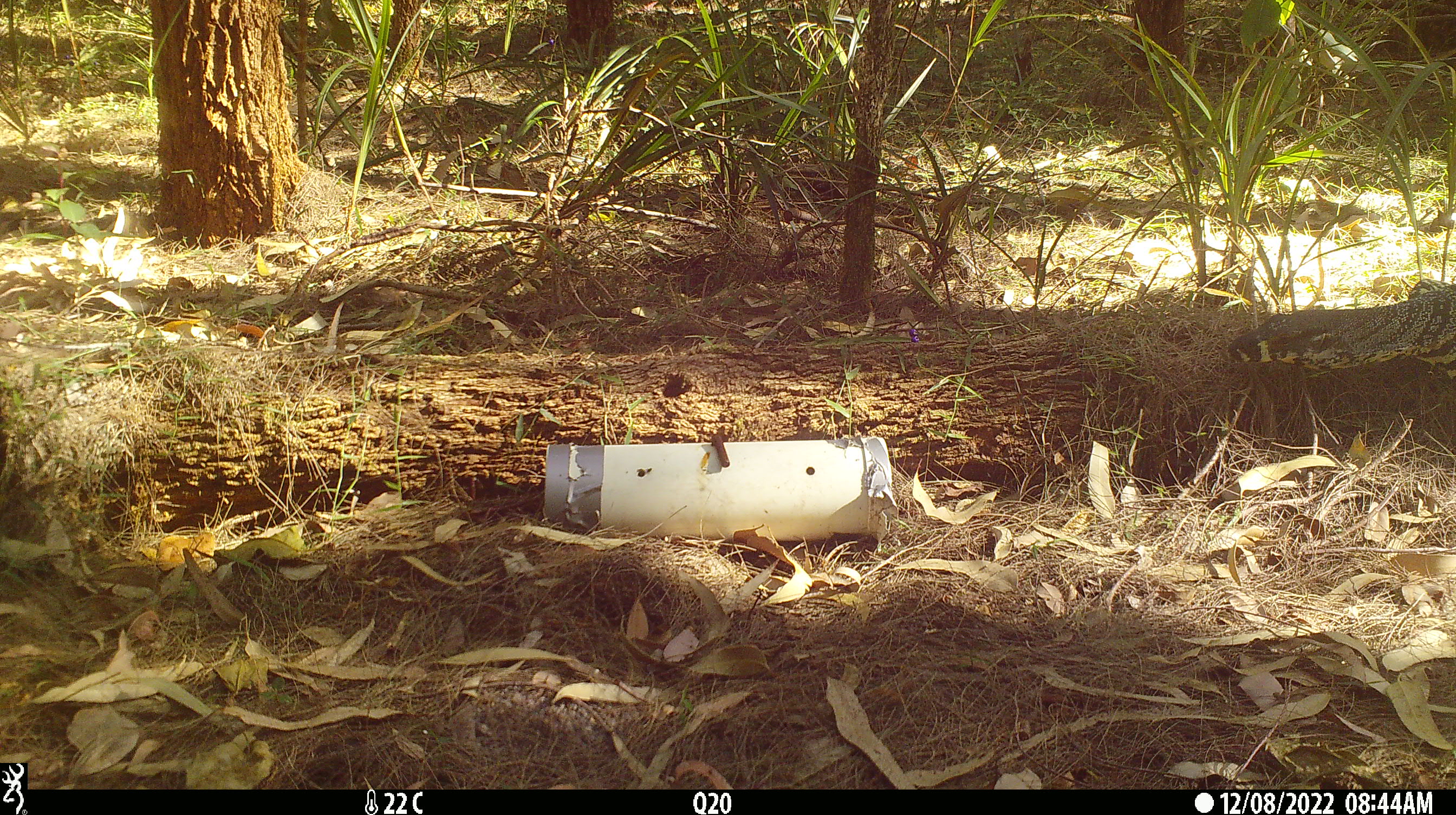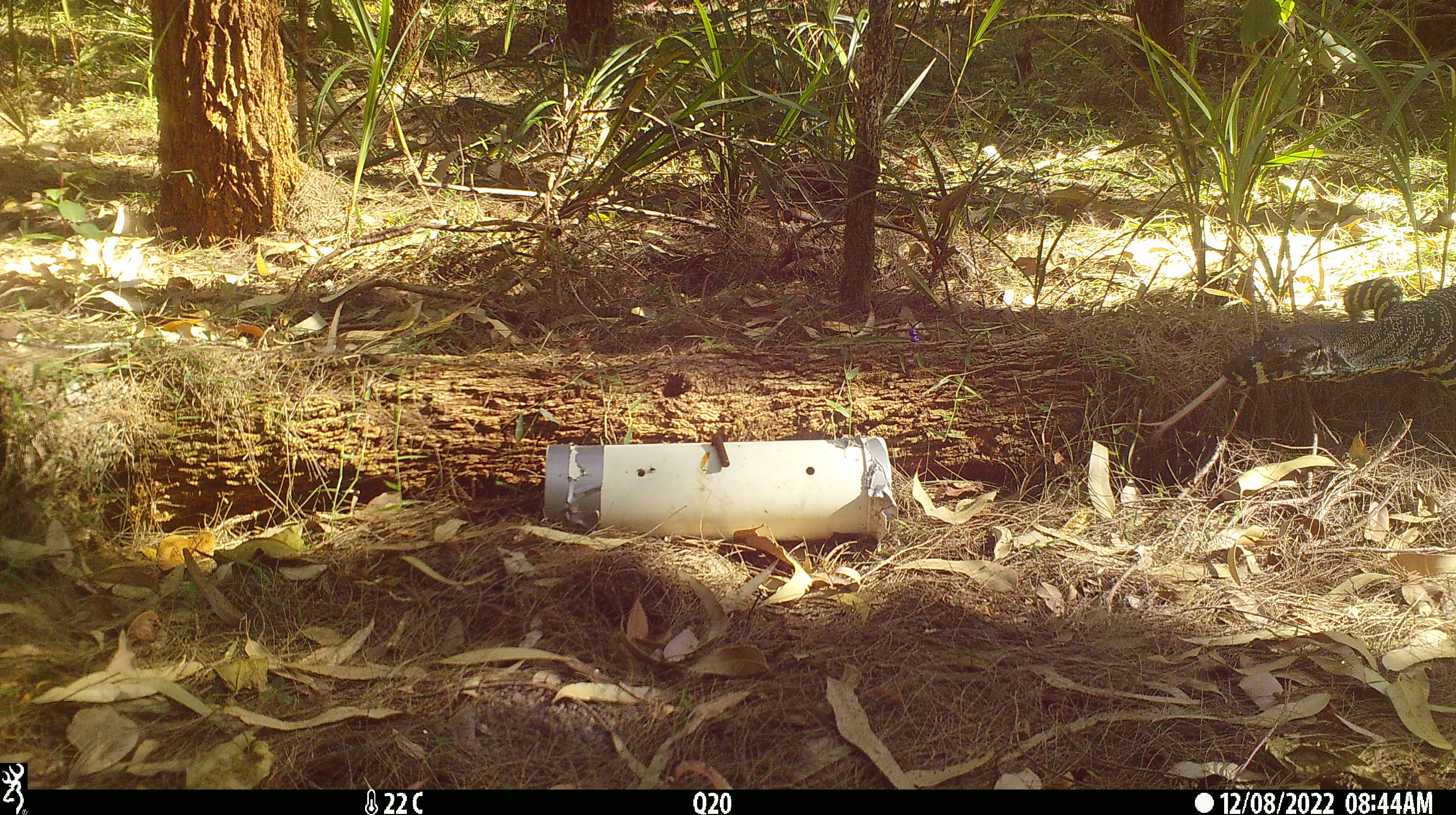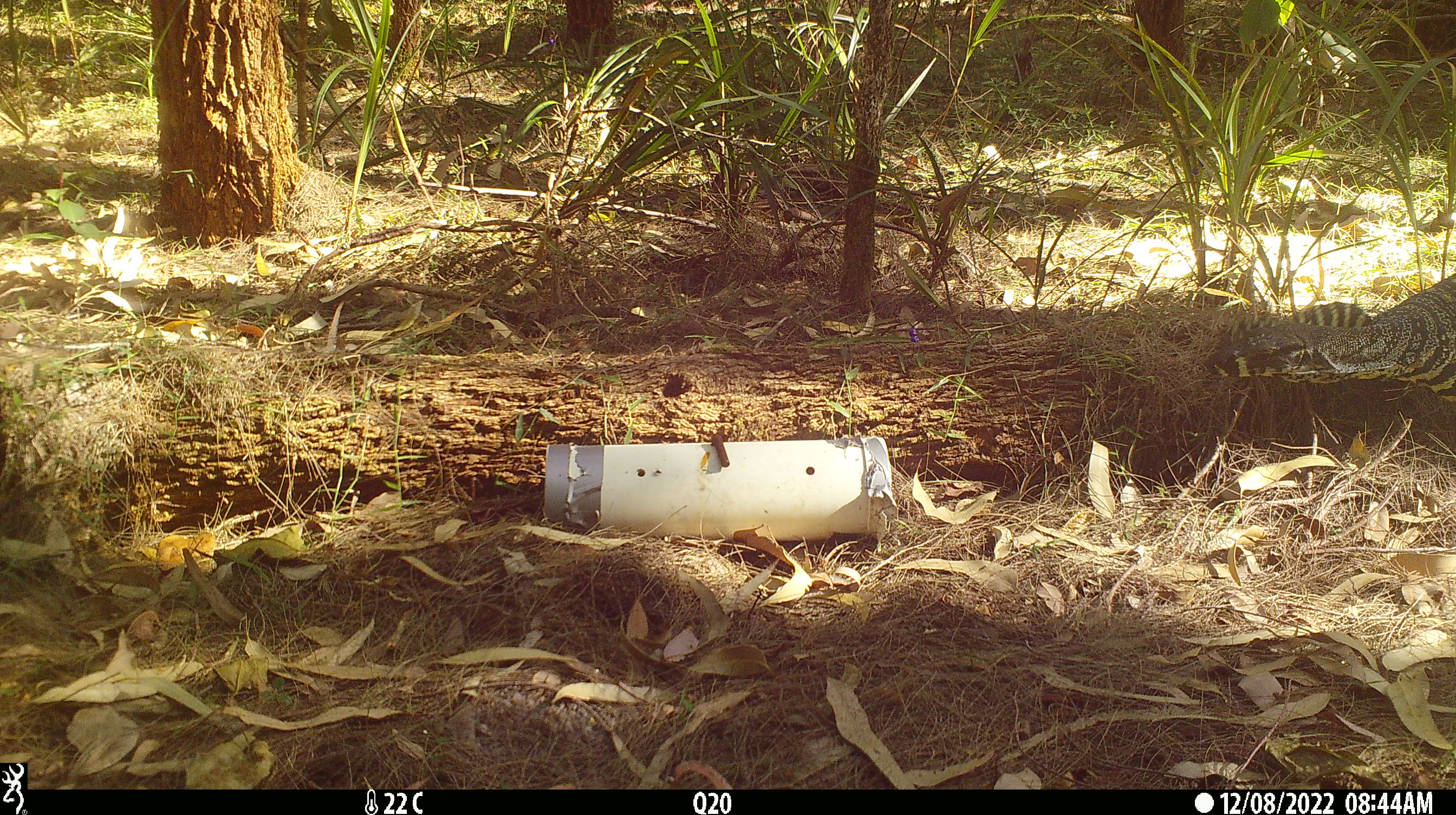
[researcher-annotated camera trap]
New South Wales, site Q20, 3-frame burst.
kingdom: Animalia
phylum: Chordata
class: Reptilia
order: Squamata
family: Varanidae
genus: Varanus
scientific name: Varanus varius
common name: lace monitor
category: goanna